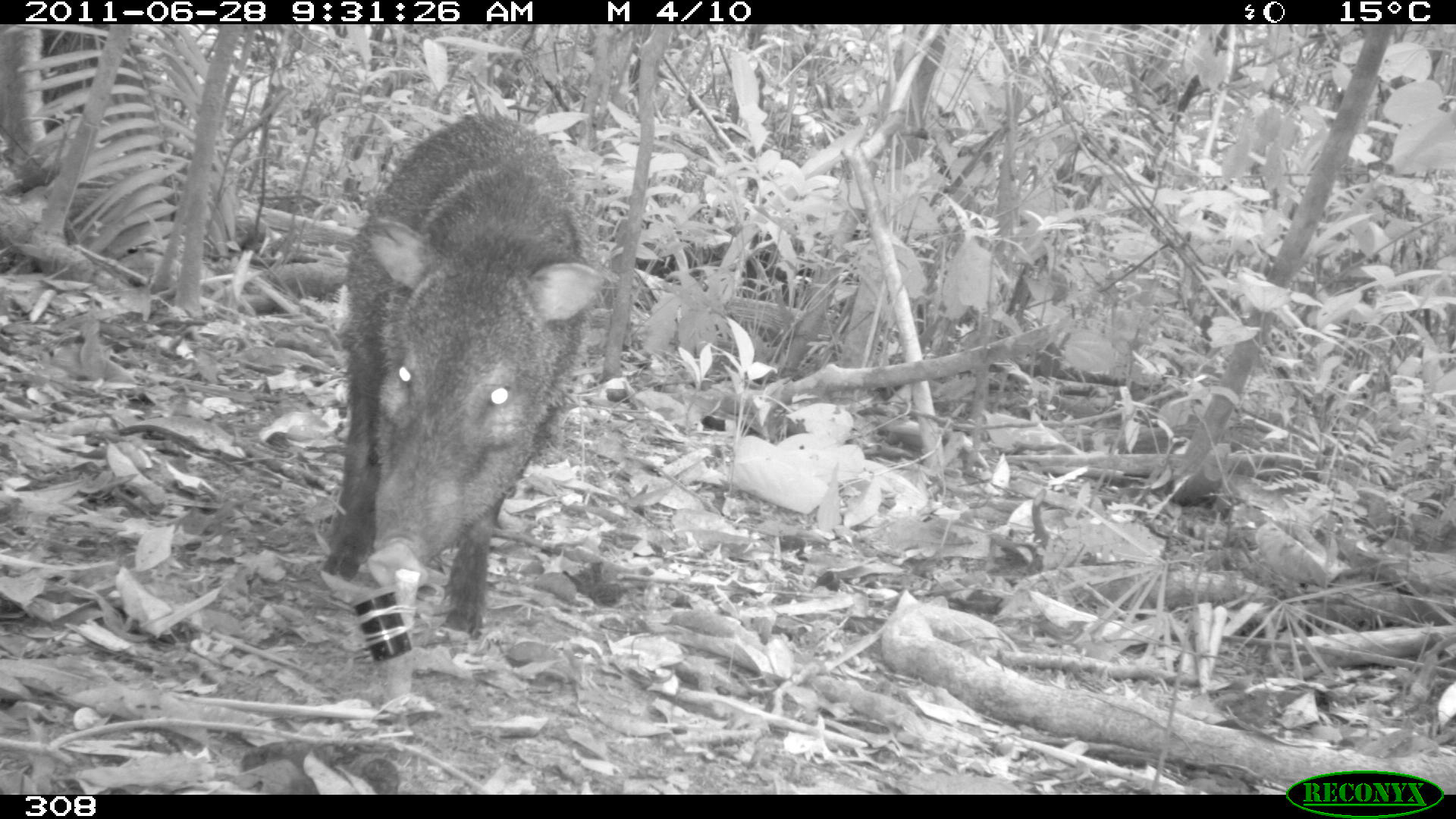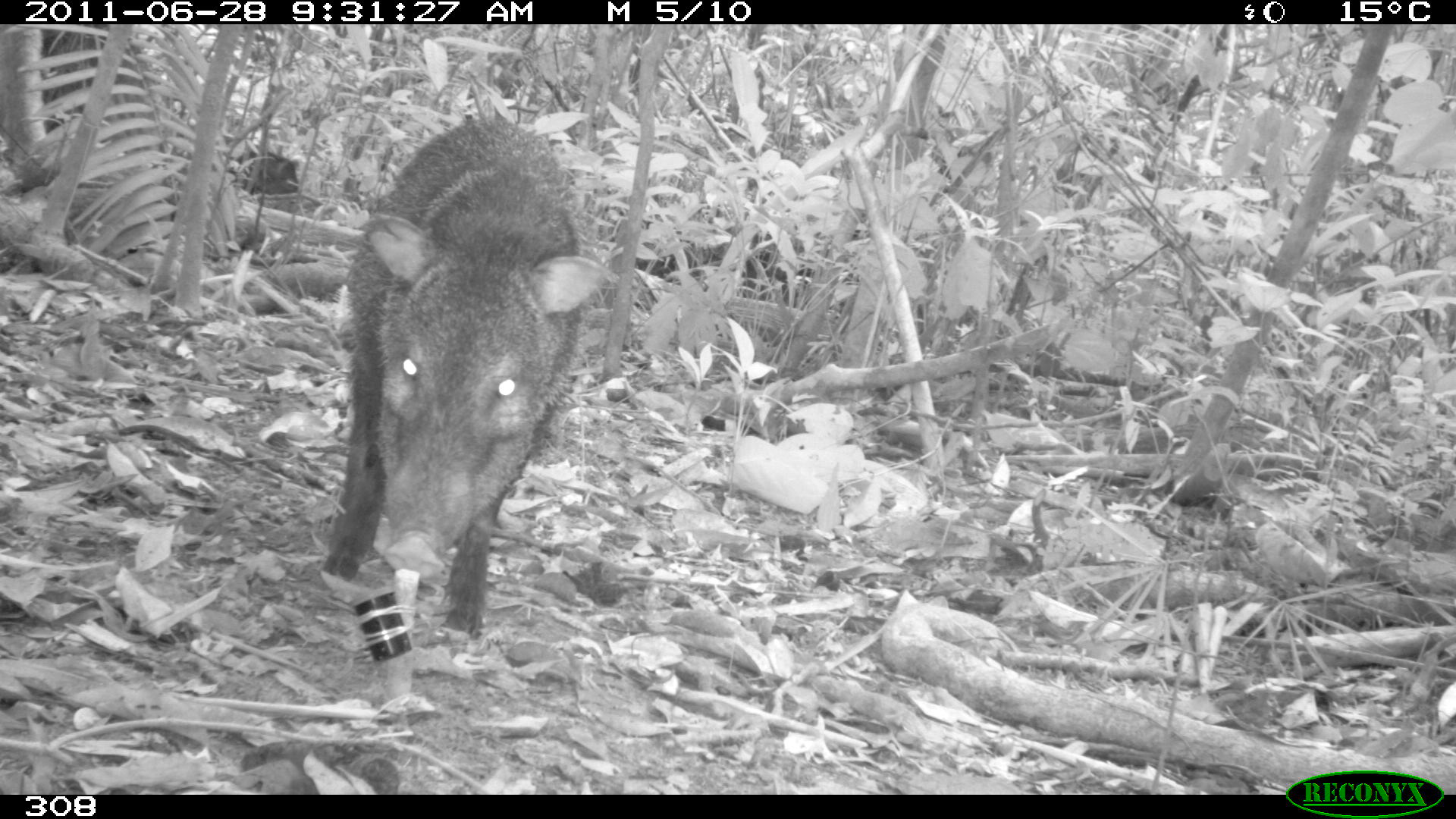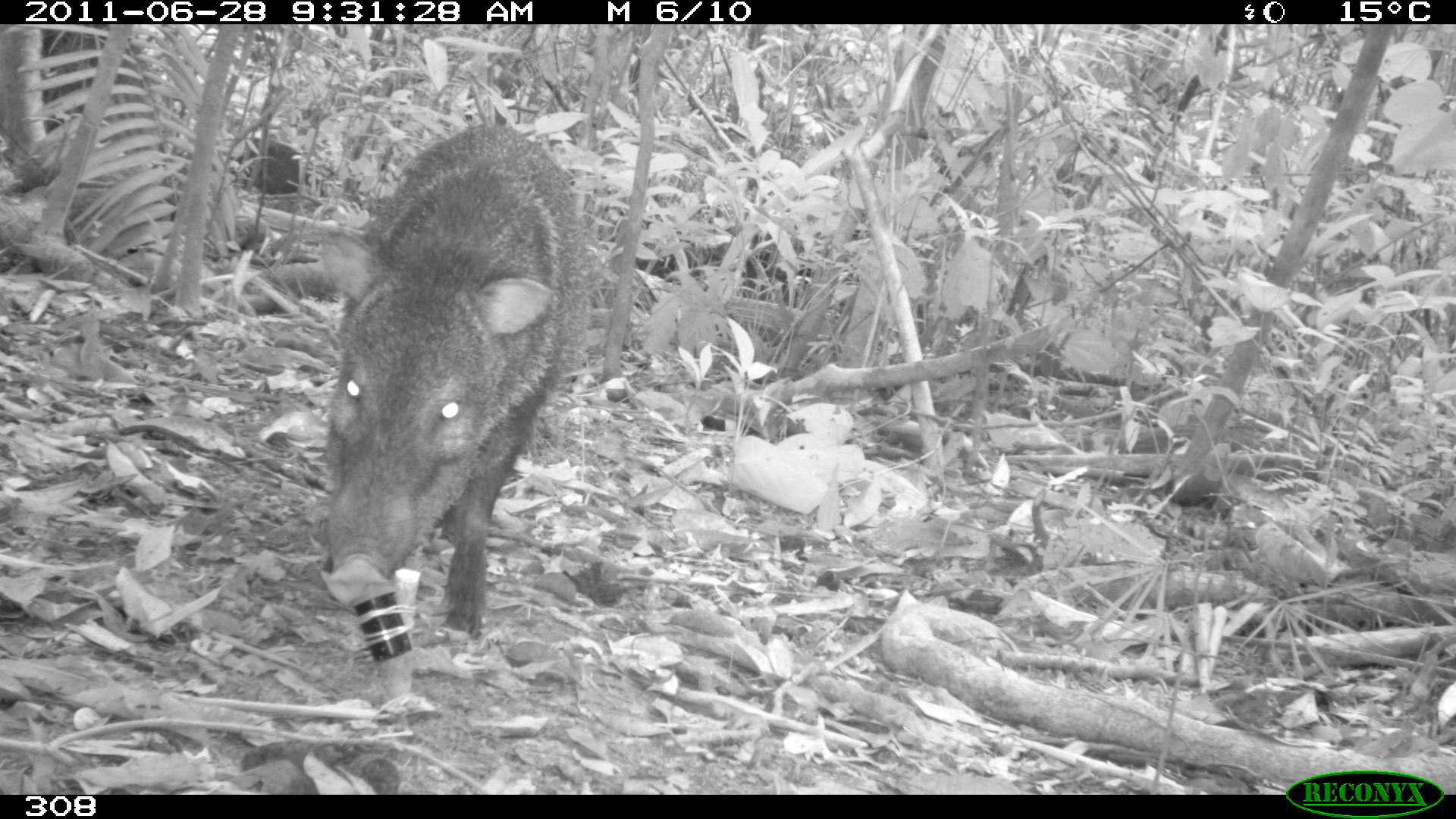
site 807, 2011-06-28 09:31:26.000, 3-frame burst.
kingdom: Animalia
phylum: Chordata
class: Mammalia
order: Artiodactyla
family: Tayassuidae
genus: Pecari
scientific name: Pecari tajacu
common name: collared peccary